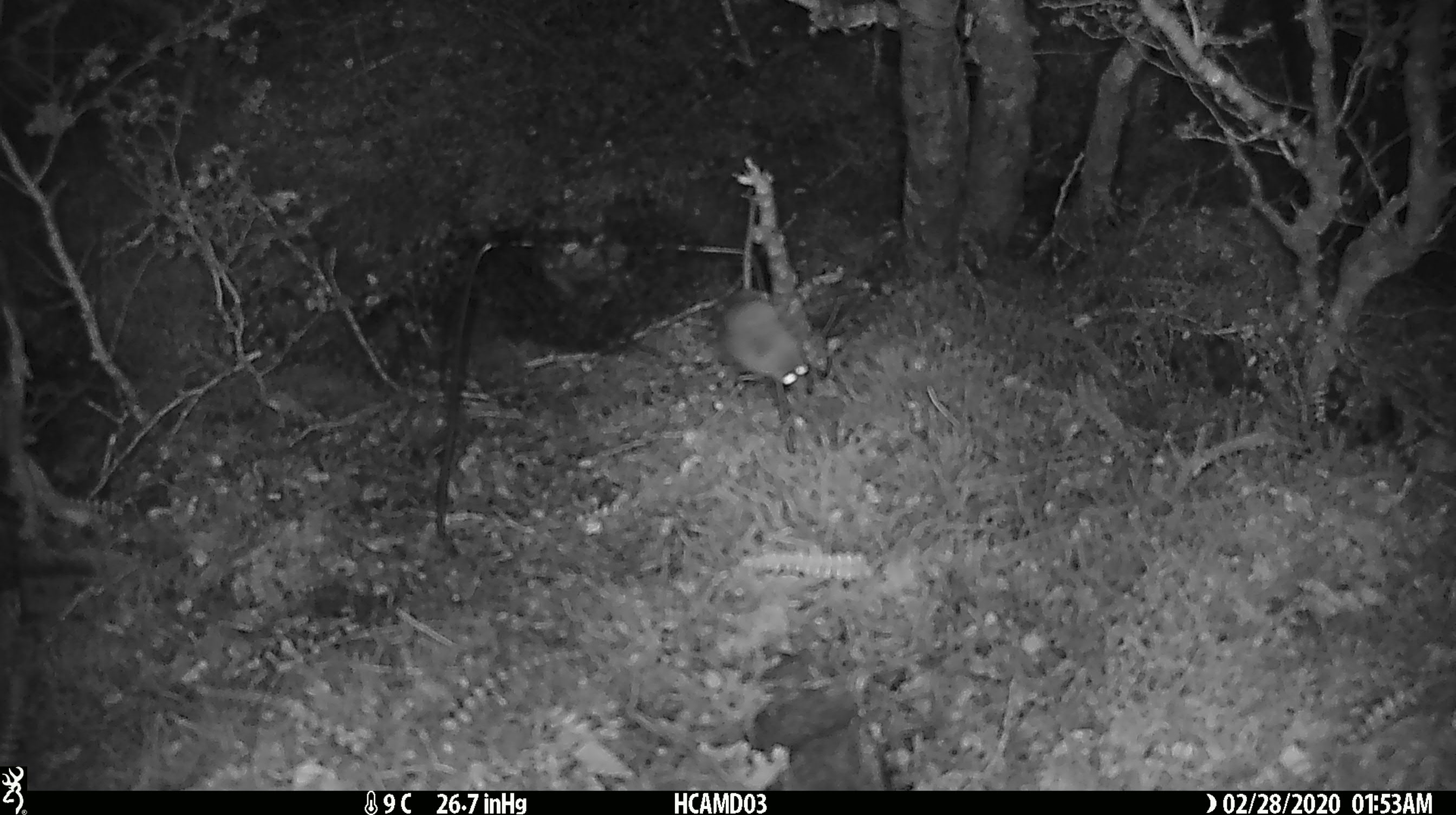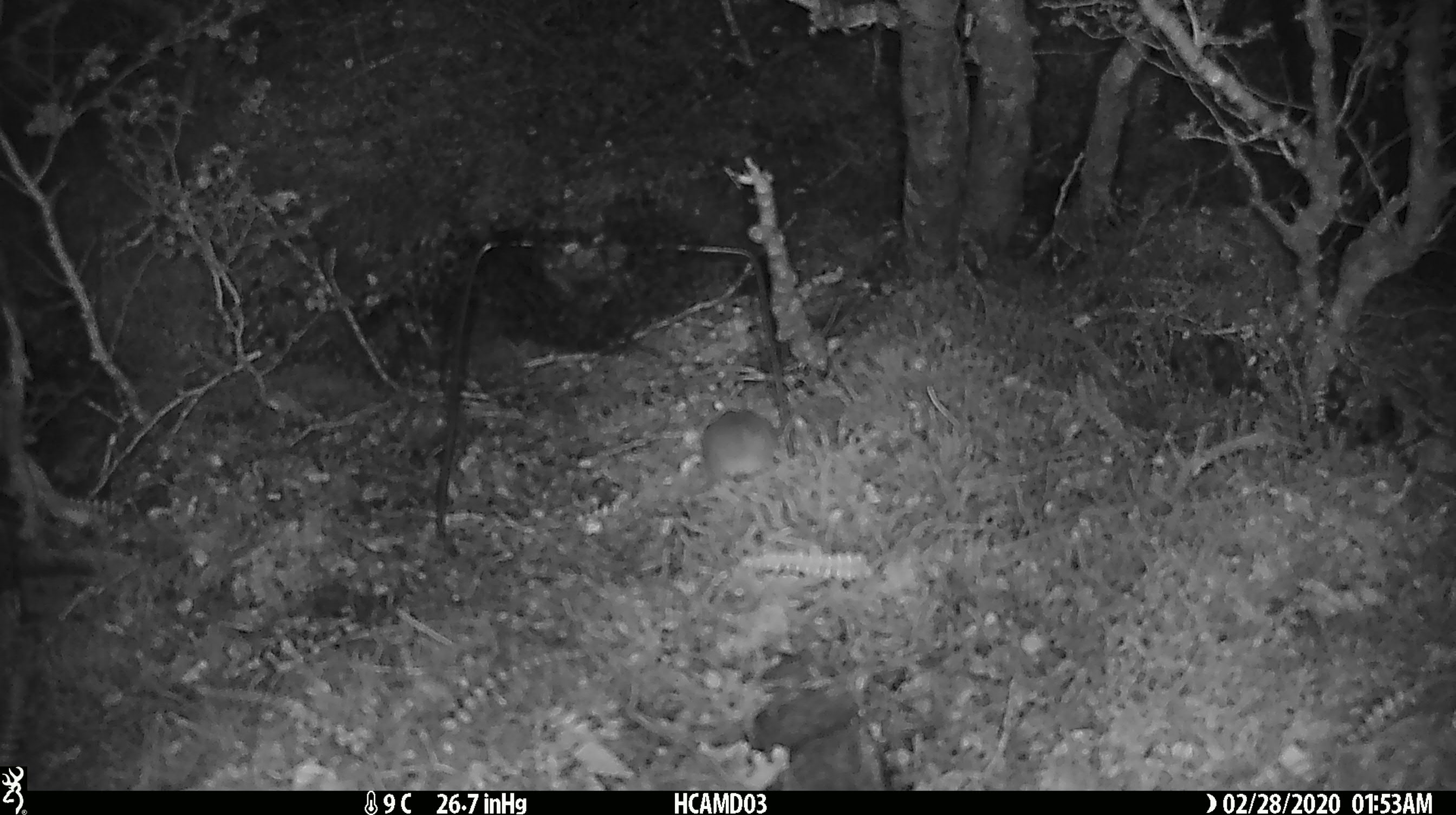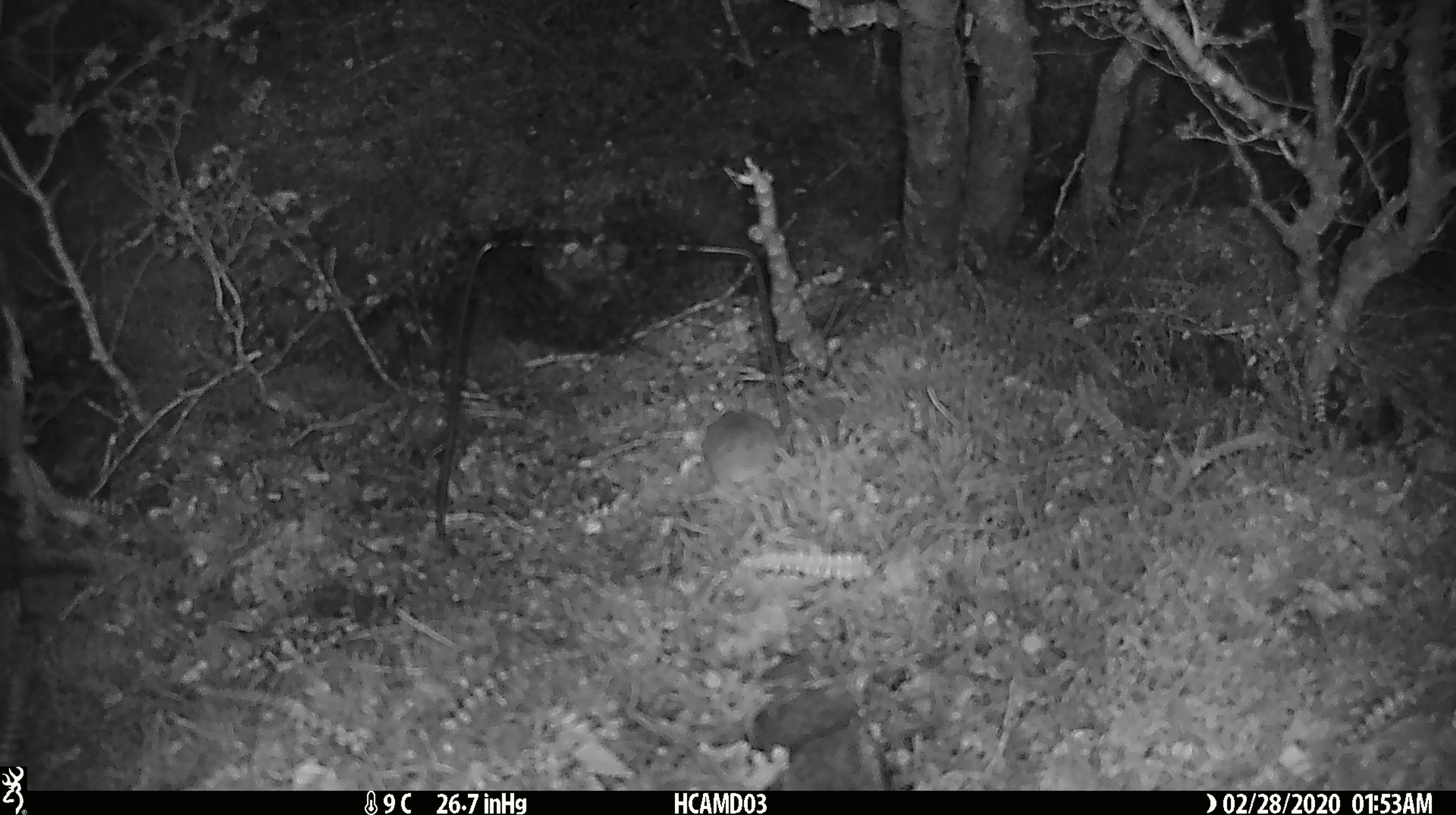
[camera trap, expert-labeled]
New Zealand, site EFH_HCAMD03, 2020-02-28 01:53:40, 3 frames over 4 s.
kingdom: Animalia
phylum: Chordata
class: Mammalia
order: Rodentia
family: Muridae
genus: Mus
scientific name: Mus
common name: mouse